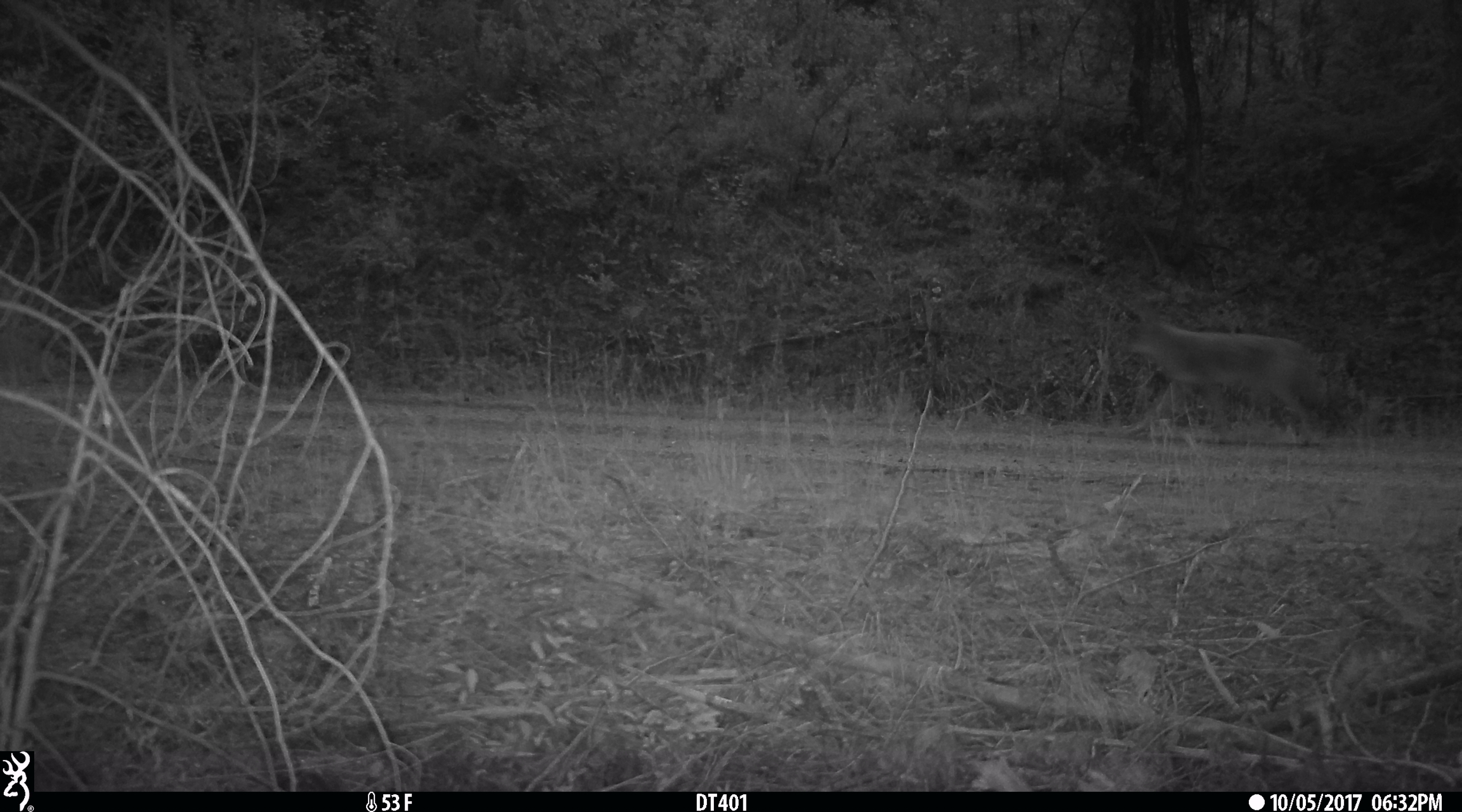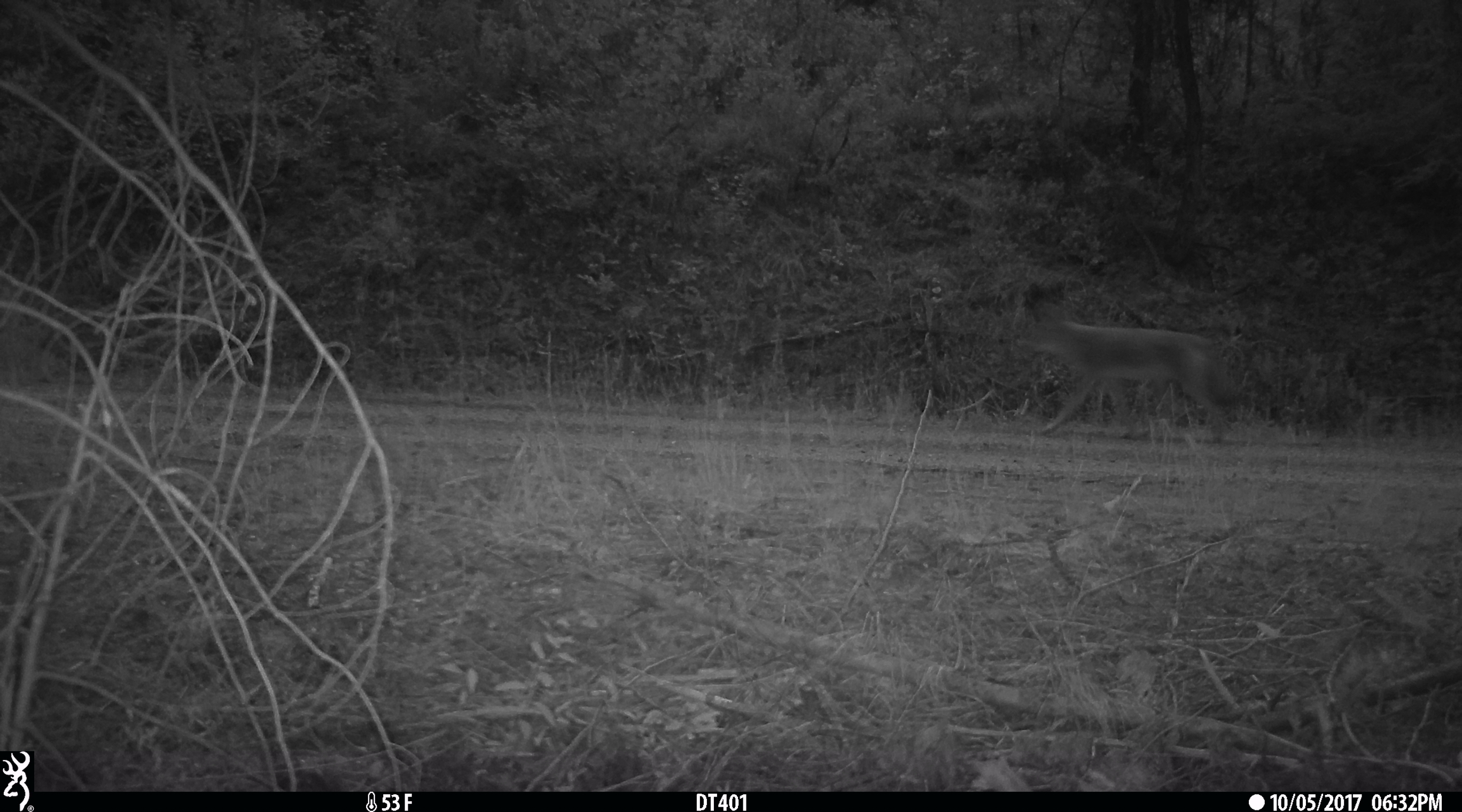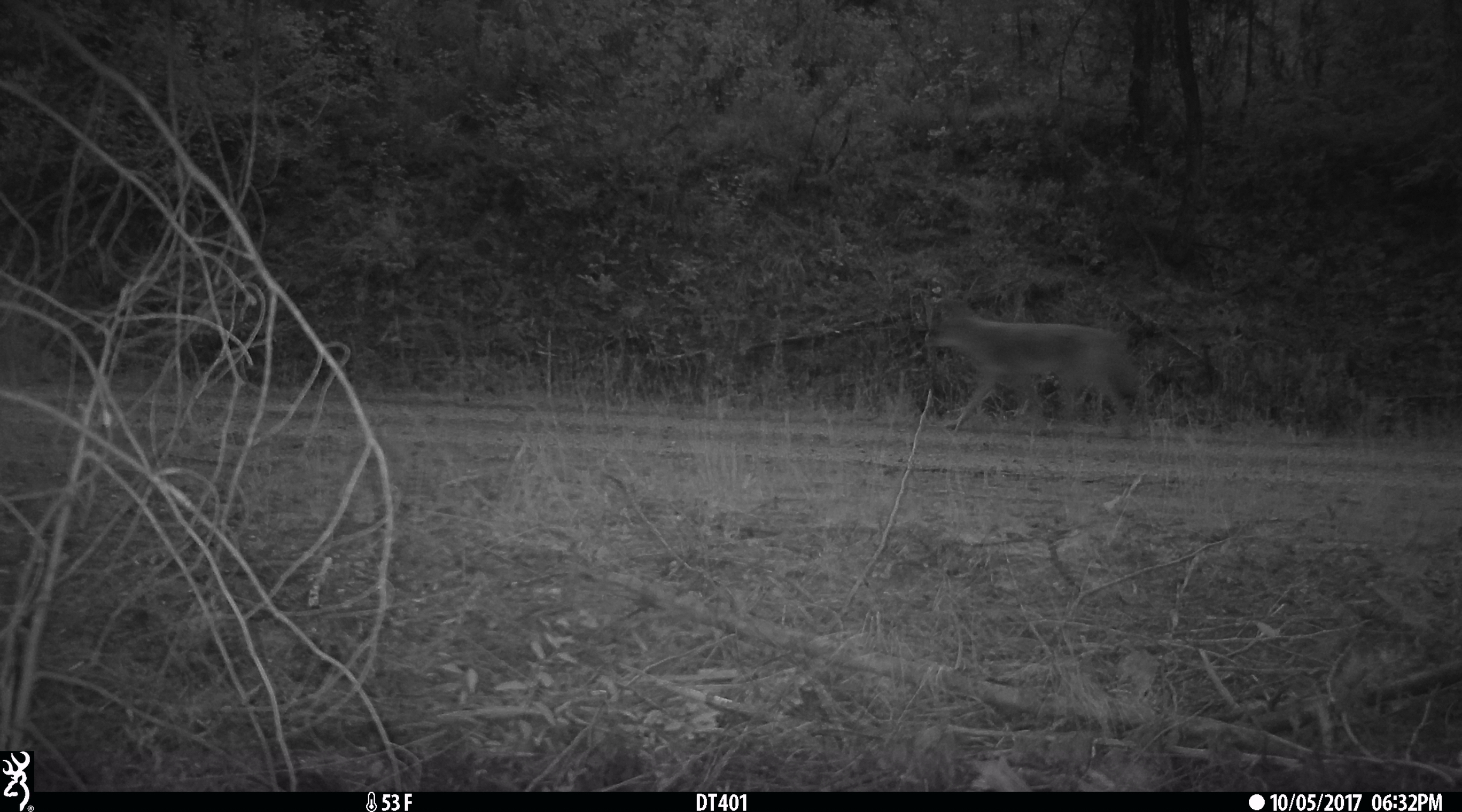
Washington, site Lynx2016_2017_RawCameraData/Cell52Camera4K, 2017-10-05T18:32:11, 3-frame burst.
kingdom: Animalia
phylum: Chordata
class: Mammalia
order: Carnivora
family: Canidae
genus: Canis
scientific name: Canis latrans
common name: coyote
Canis latrans (coyote). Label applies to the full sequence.